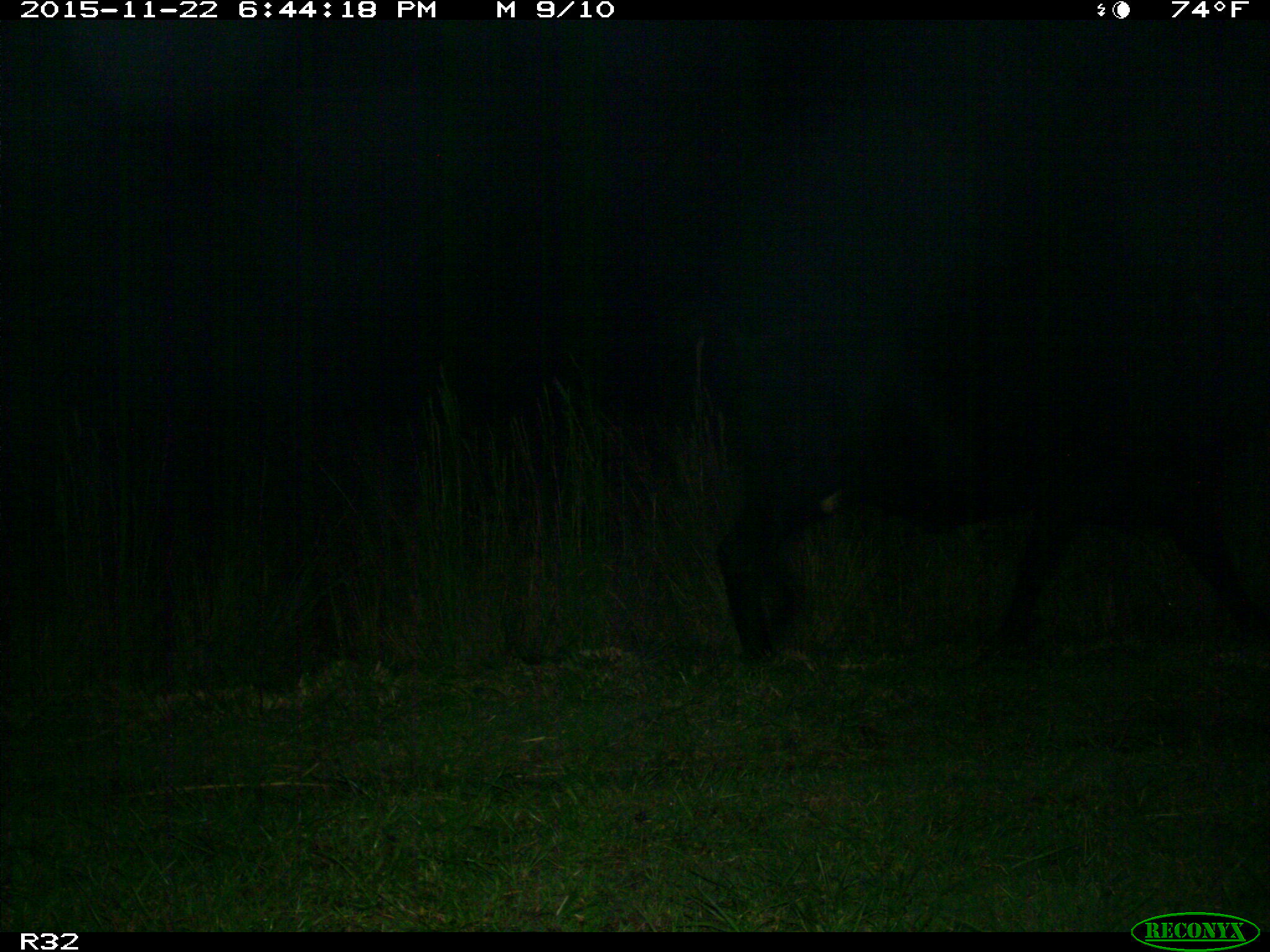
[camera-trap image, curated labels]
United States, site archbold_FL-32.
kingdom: Animalia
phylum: Chordata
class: Mammalia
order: Artiodactyla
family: Bovidae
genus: Bos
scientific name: Bos taurus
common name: domestic cow